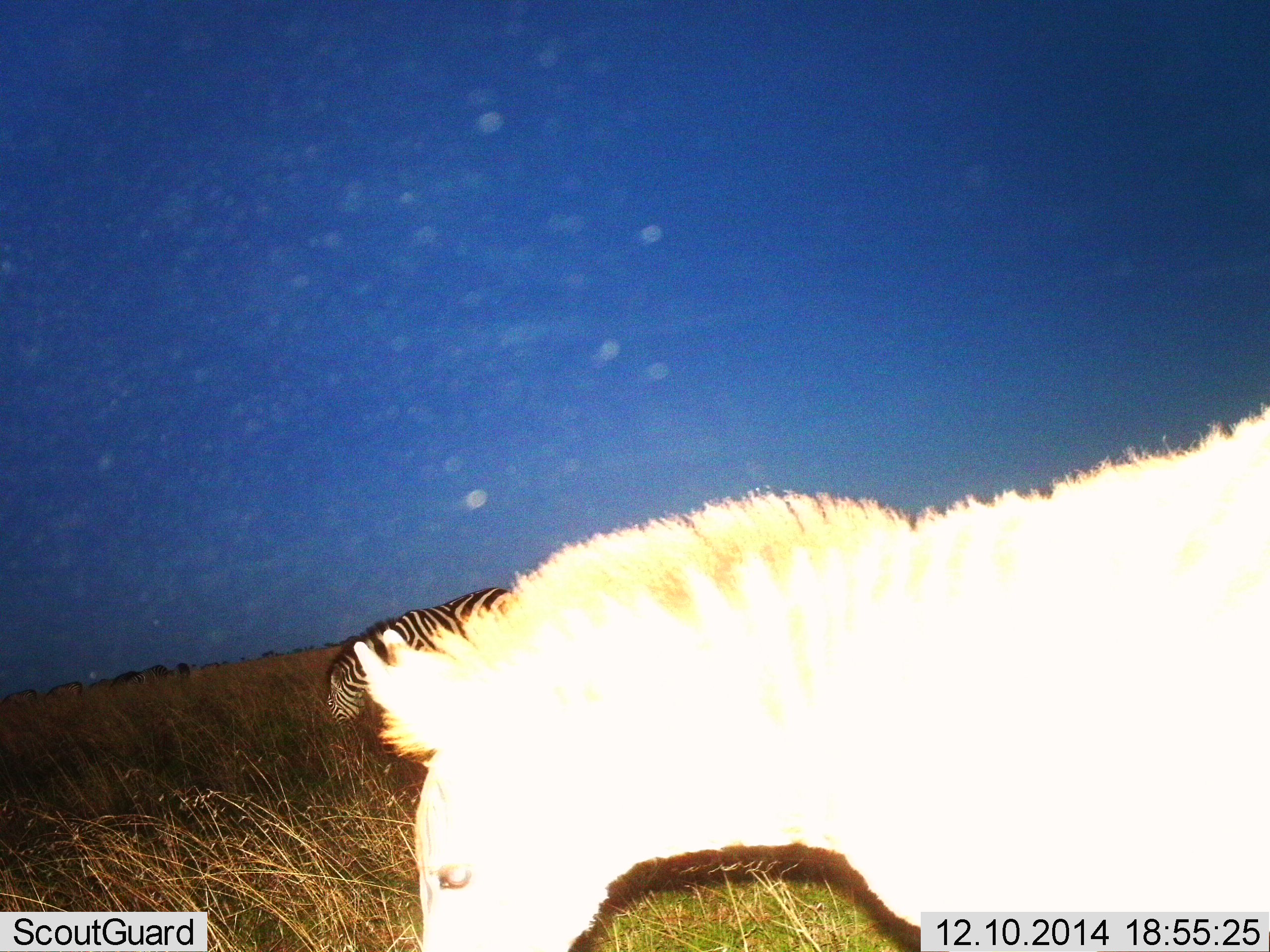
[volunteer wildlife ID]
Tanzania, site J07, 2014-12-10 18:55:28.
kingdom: Animalia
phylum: Chordata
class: Mammalia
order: Perissodactyla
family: Equidae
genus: Equus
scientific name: Equus quagga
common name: plains zebra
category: zebra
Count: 2.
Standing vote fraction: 50%.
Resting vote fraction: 0%.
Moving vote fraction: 40%.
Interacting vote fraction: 0%.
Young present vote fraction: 0%.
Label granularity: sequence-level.